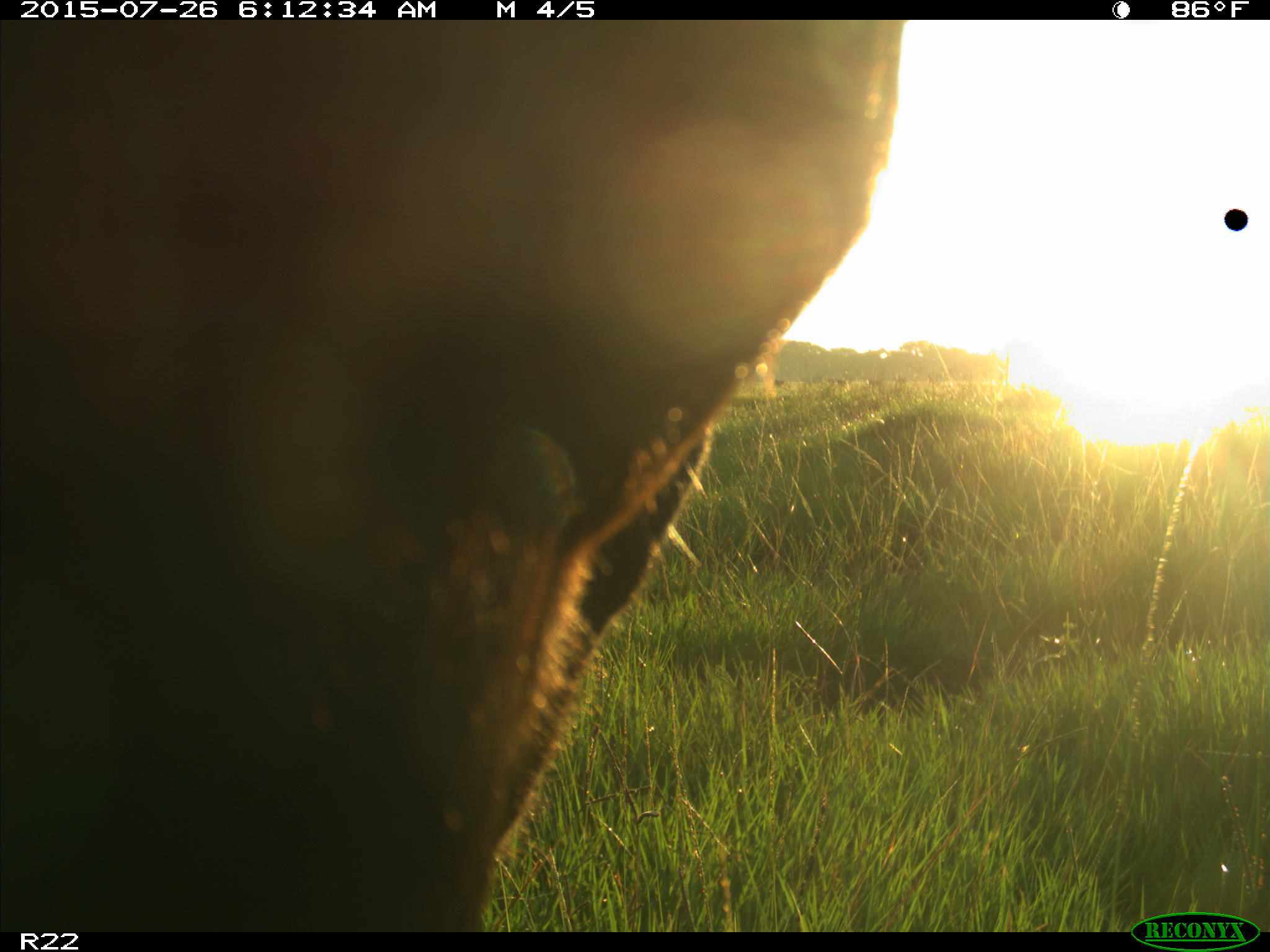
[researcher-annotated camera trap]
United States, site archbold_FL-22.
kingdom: Animalia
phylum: Chordata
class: Mammalia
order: Artiodactyla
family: Bovidae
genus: Bos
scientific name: Bos taurus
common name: domestic cow